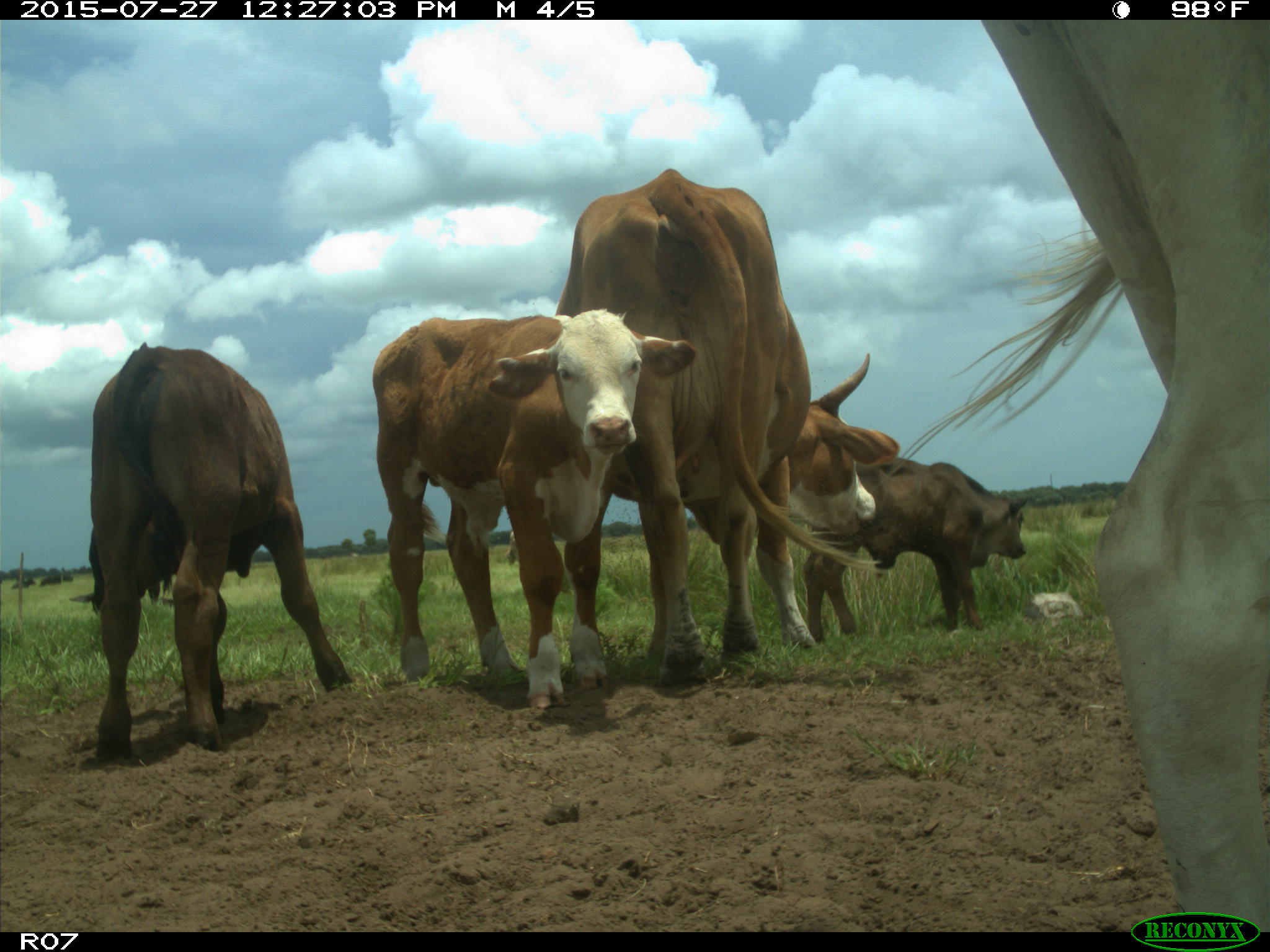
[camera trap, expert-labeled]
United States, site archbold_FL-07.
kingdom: Animalia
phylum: Chordata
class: Mammalia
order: Artiodactyla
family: Bovidae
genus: Bos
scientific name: Bos taurus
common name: domestic cow